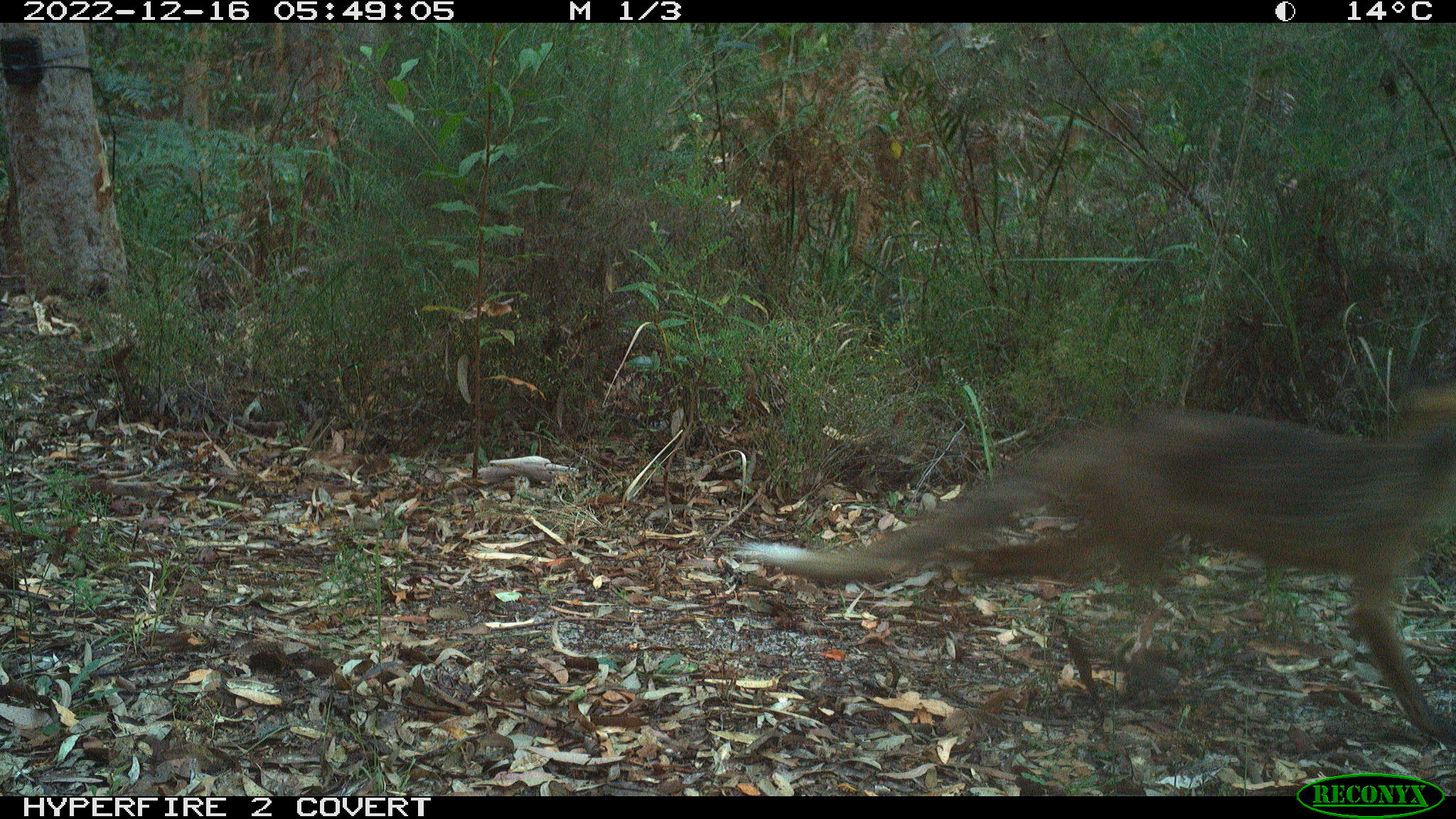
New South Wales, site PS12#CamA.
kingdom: Animalia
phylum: Chordata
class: Mammalia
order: Carnivora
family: Canidae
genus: Vulpes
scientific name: Vulpes vulpes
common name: red fox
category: fox